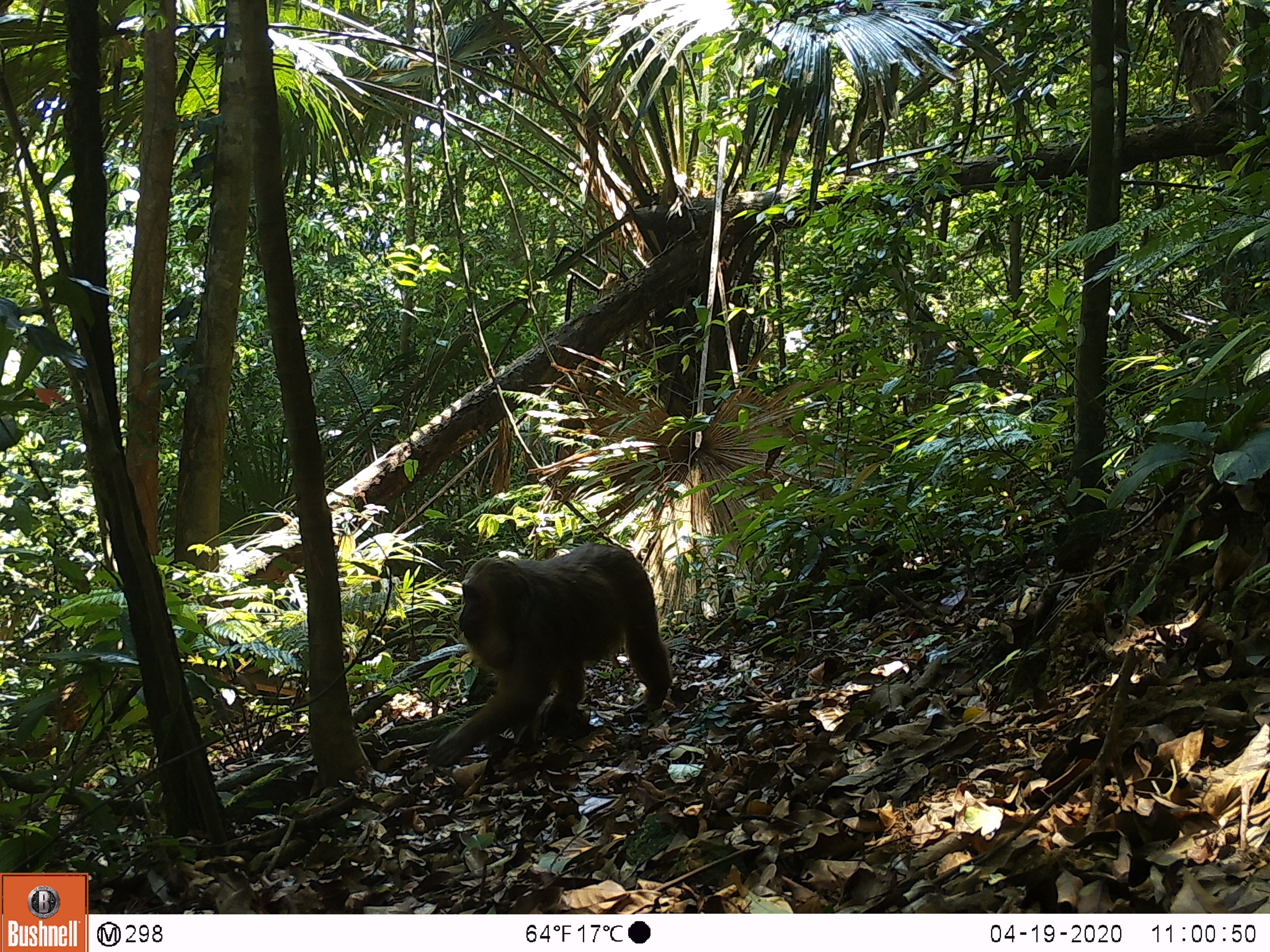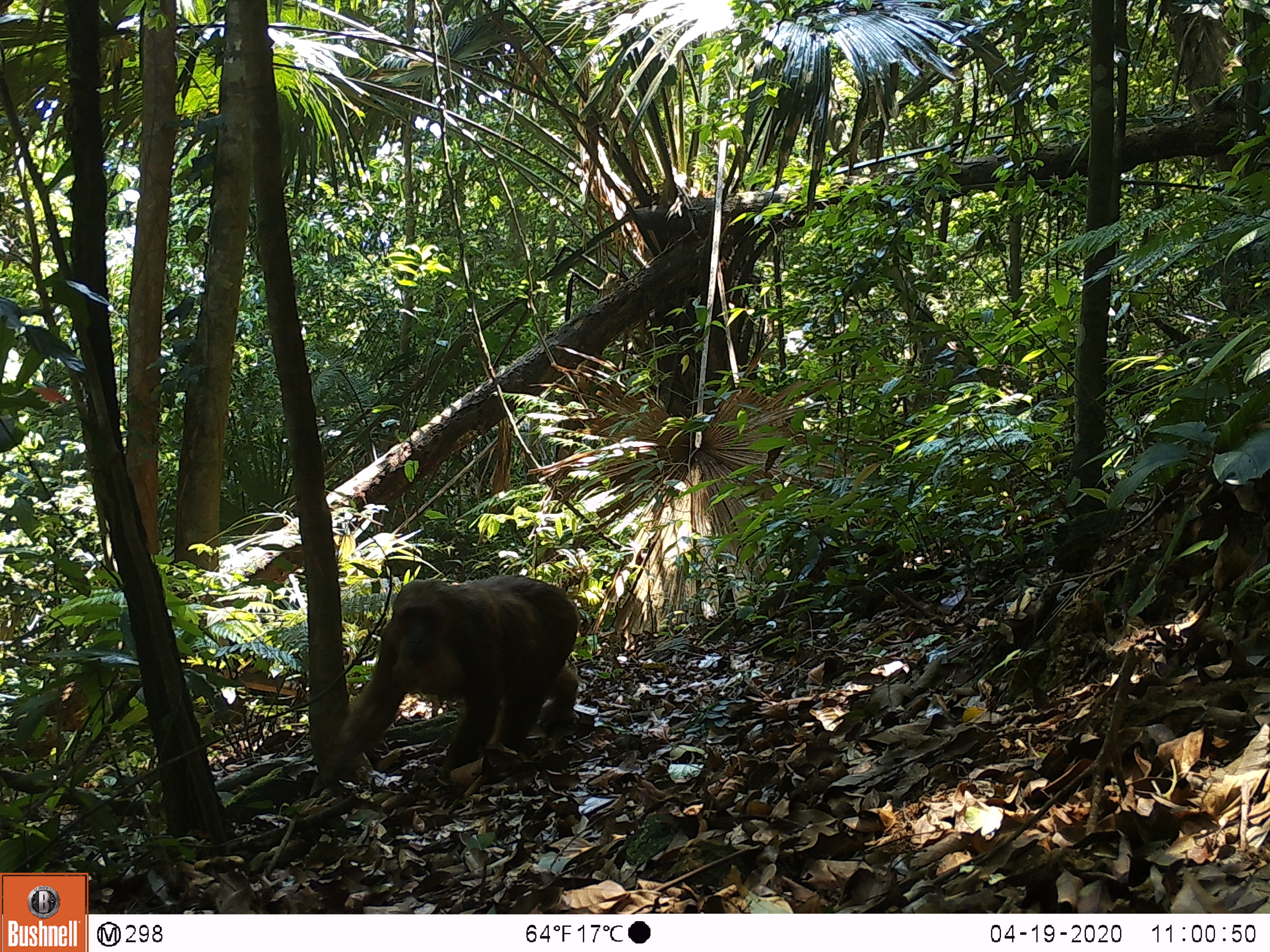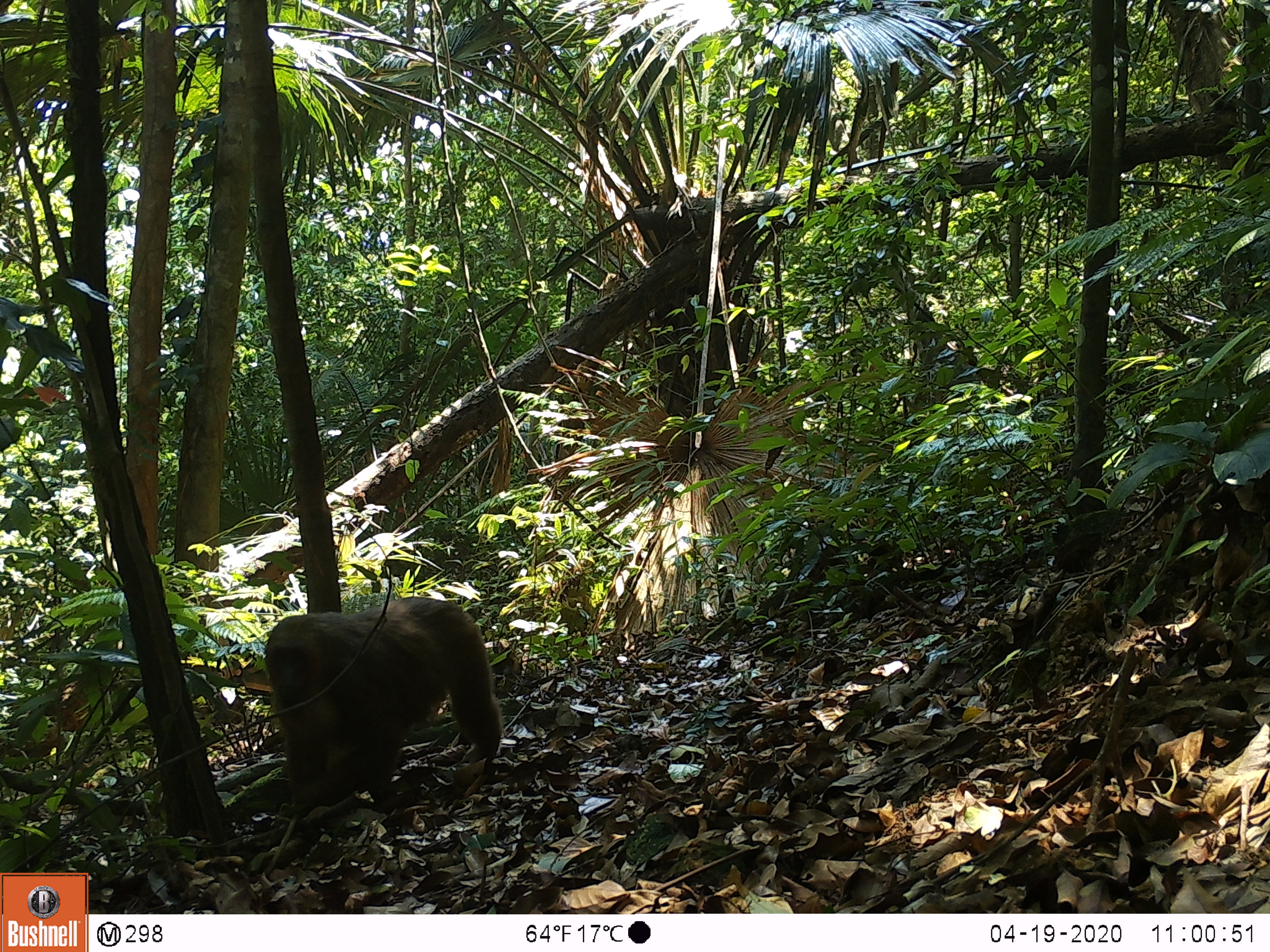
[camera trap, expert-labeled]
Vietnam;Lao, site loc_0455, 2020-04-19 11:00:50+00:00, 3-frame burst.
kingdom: Animalia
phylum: Chordata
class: Mammalia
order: Primates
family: Cercopithecidae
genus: Macaca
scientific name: Macaca arctoides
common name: stump-tailed macaque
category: stump tailed macaque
Stump tailed macaque (stump-tailed macaque) (Macaca arctoides). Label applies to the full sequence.